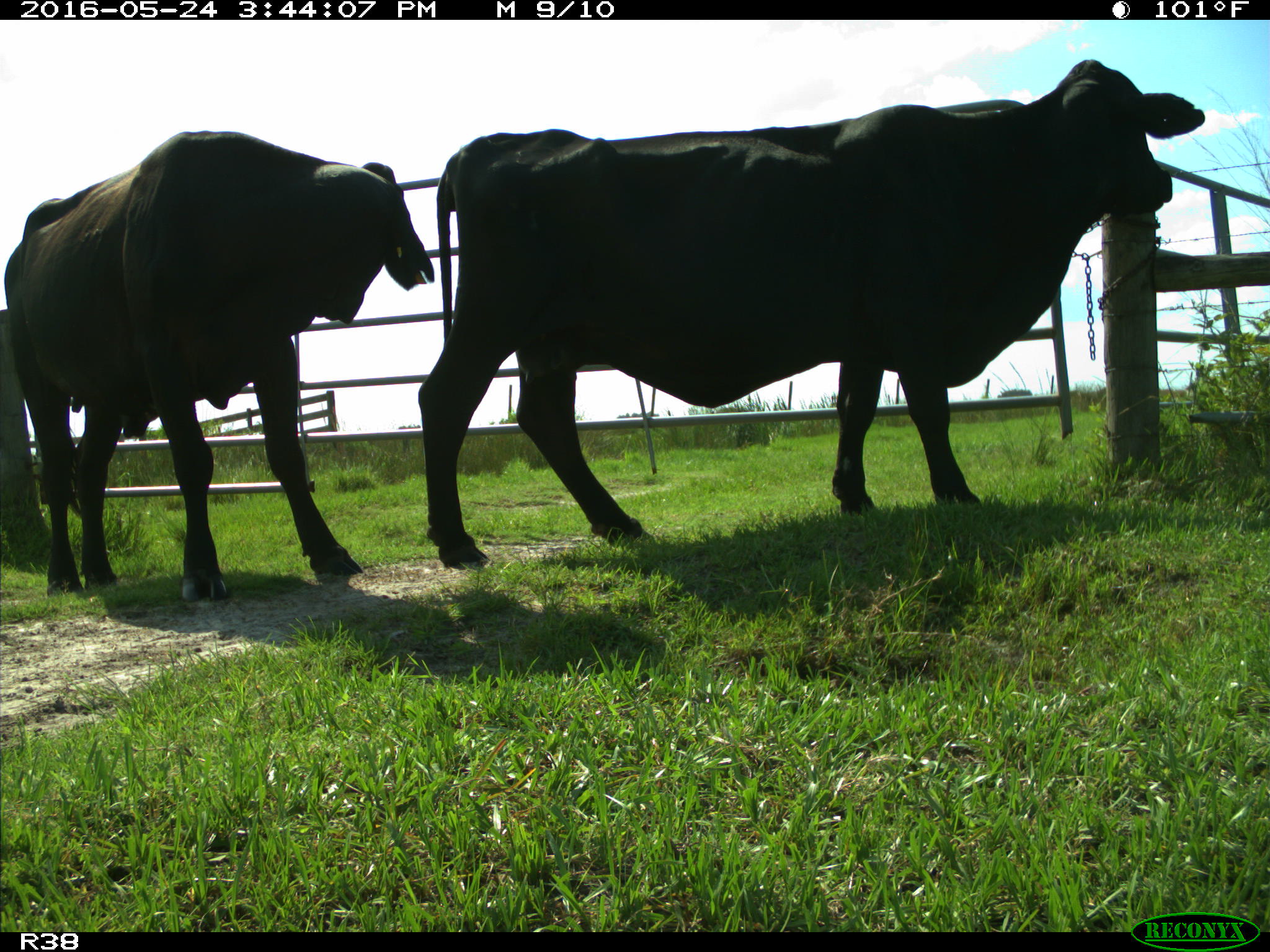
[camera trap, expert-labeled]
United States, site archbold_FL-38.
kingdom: Animalia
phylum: Chordata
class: Mammalia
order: Artiodactyla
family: Bovidae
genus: Bos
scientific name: Bos taurus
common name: domestic cow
Bos taurus (domestic cow).